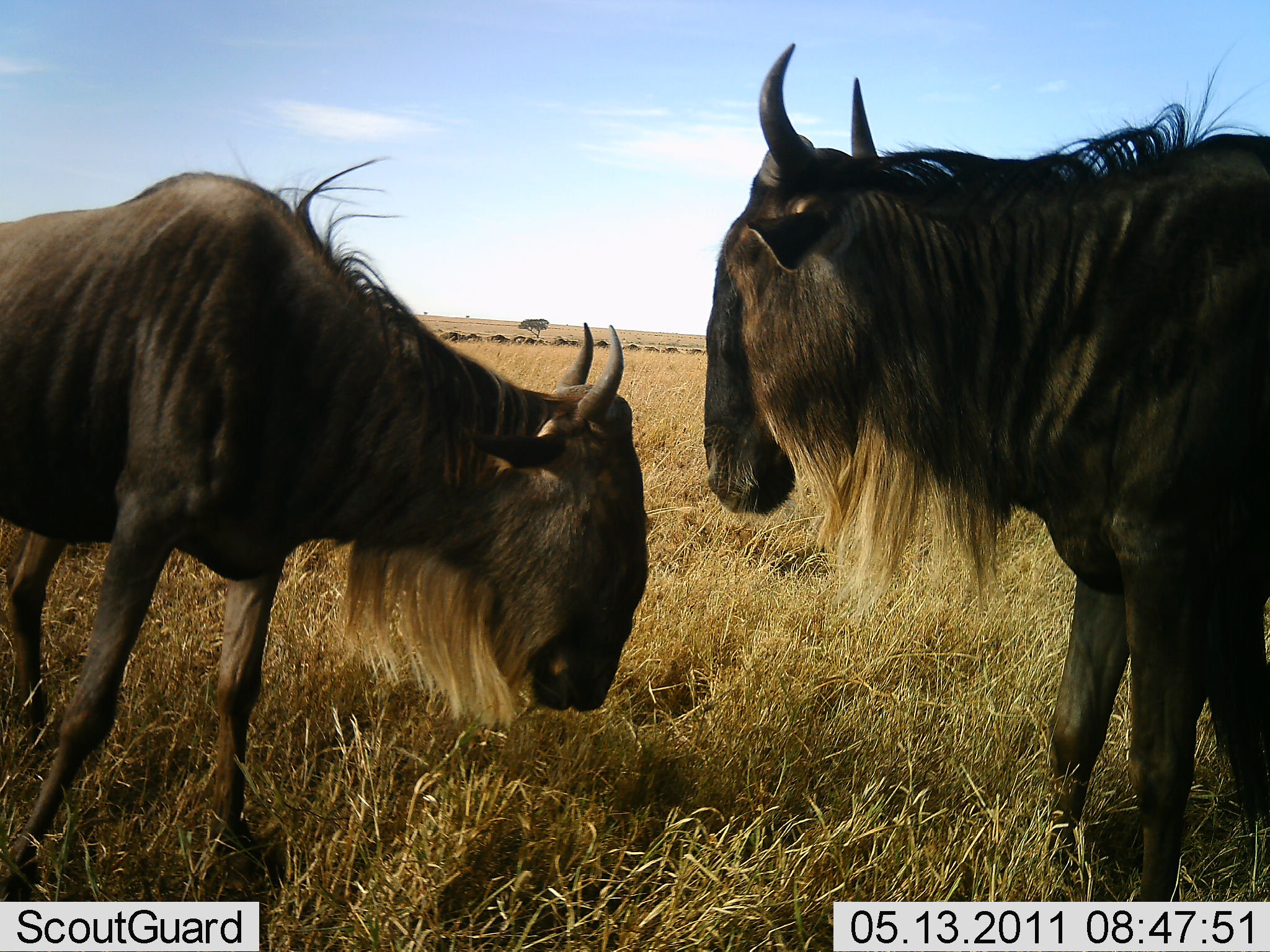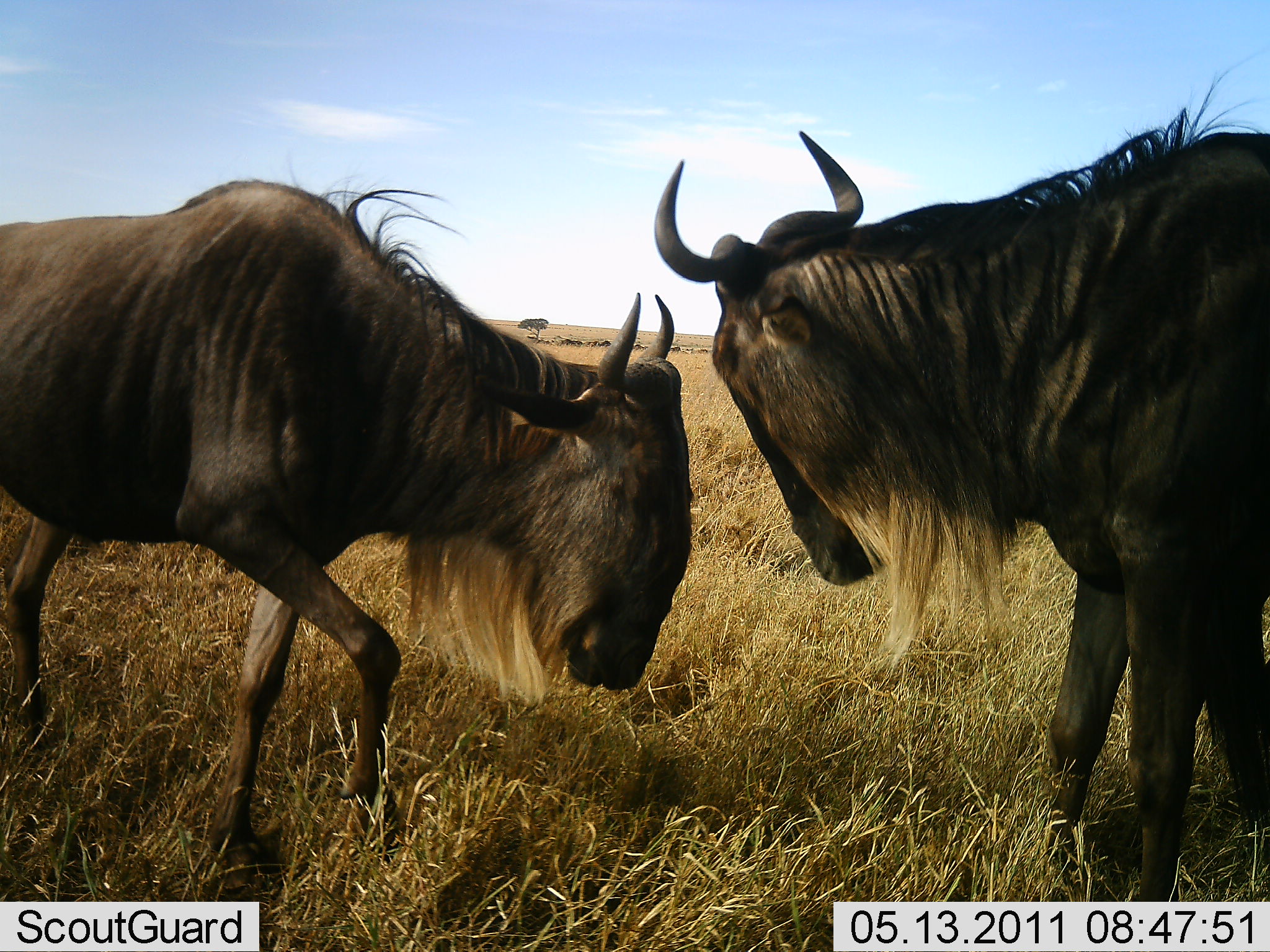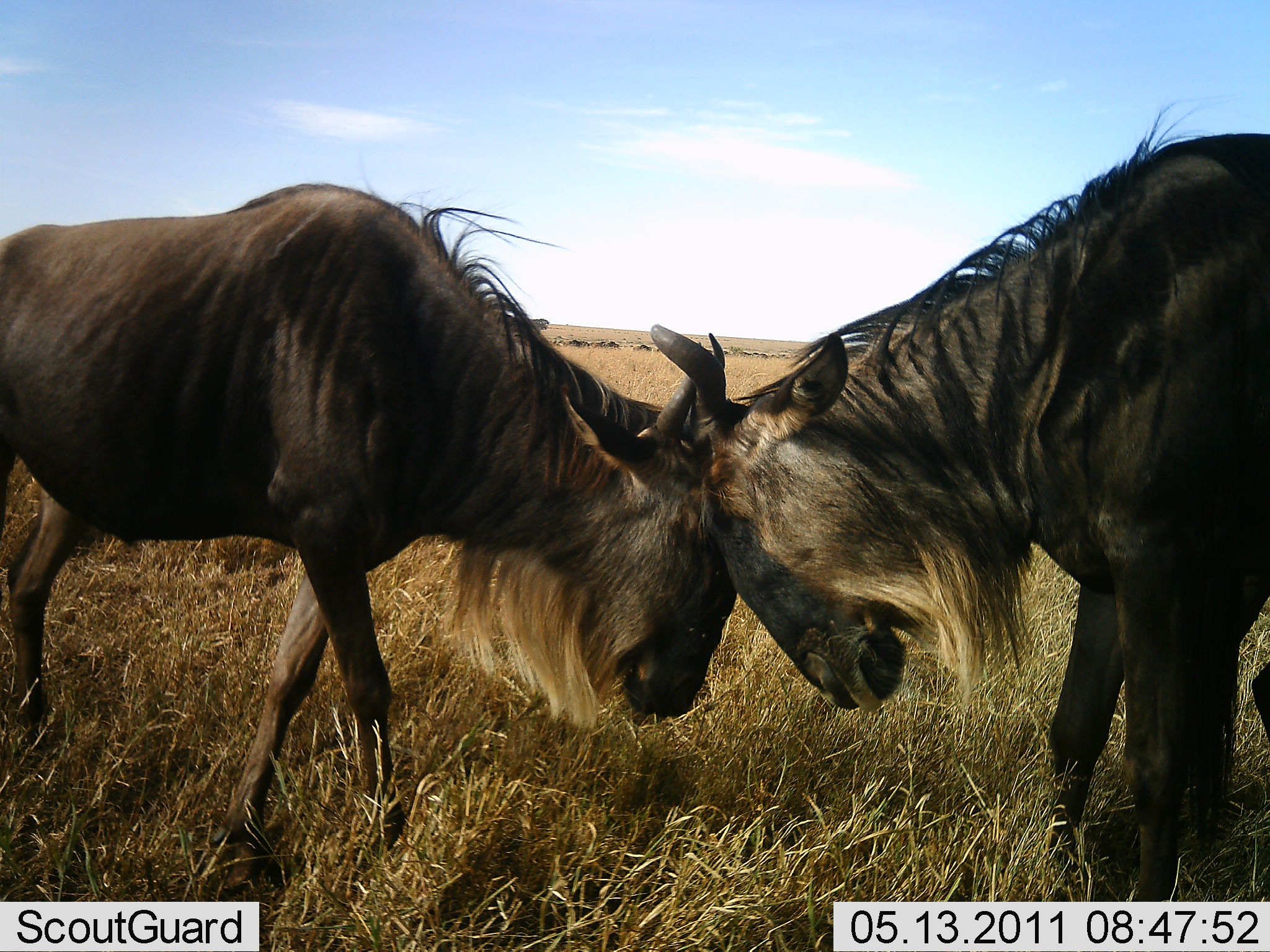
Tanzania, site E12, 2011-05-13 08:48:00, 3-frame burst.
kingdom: Animalia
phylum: Chordata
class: Mammalia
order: Artiodactyla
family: Bovidae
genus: Connochaetes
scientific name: Connochaetes taurinus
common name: blue wildebeest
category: wildebeest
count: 2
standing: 17%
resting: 0%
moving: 8%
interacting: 100%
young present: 0%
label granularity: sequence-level